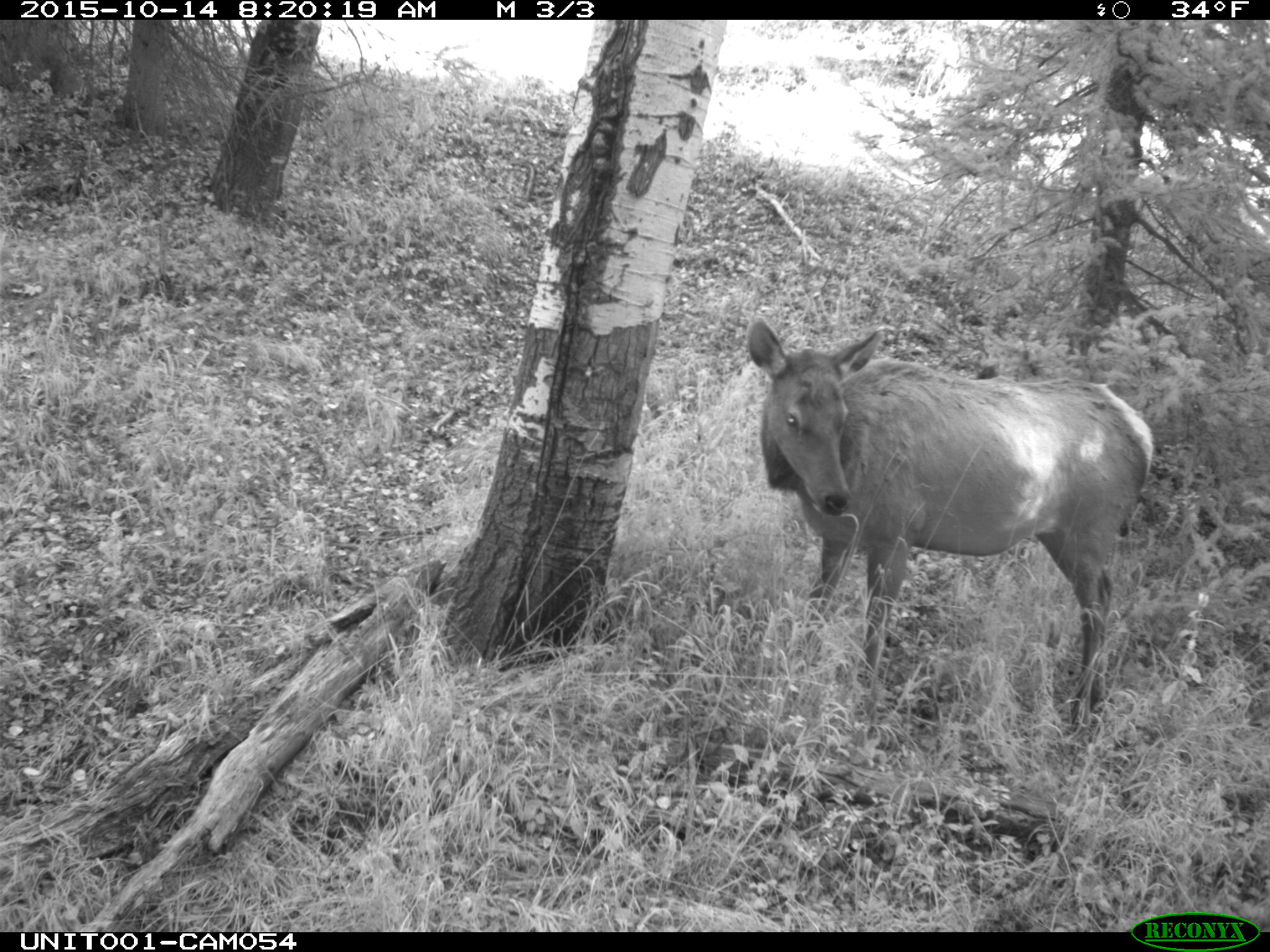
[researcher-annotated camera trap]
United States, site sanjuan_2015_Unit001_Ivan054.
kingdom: Animalia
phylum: Chordata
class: Mammalia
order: Artiodactyla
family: Cervidae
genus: Cervus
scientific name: Cervus elaphus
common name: red deer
Cervus elaphus (red deer).